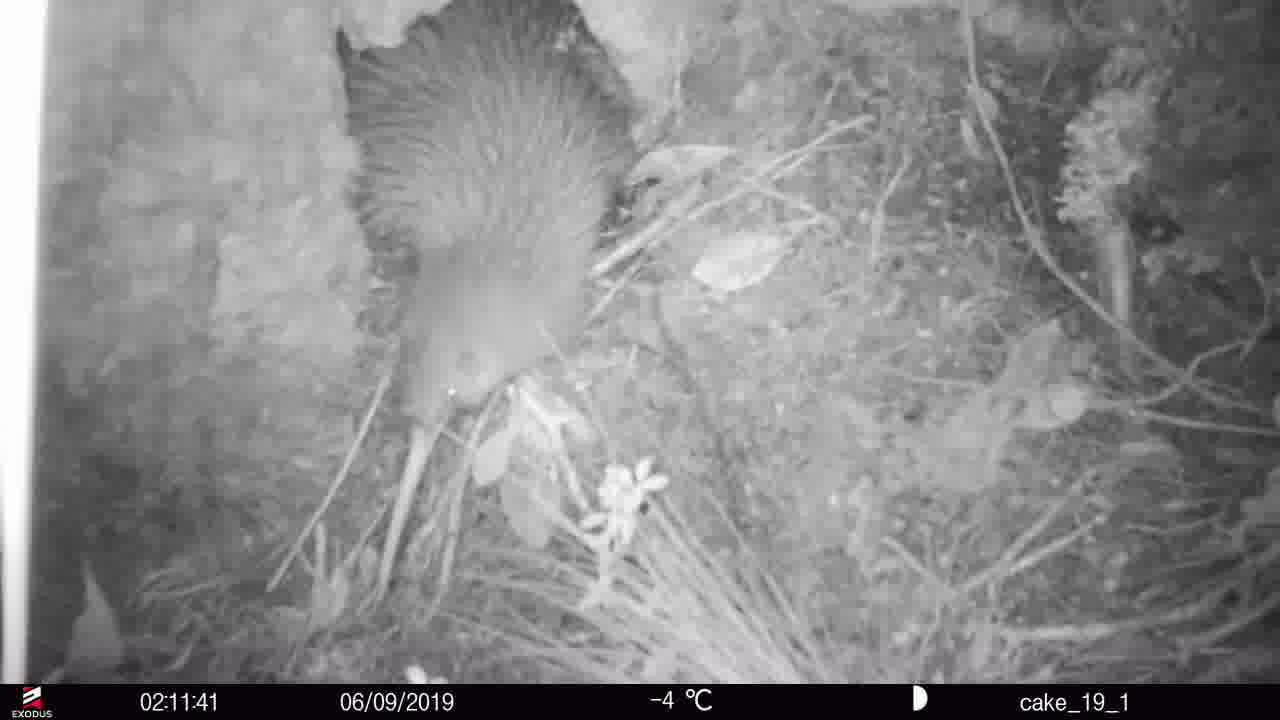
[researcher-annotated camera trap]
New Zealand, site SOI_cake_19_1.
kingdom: Animalia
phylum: Chordata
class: Aves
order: Apterygiformes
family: Apterygidae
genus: Apteryx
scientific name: Apteryx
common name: kiwi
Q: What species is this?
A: Kiwi (Apteryx).